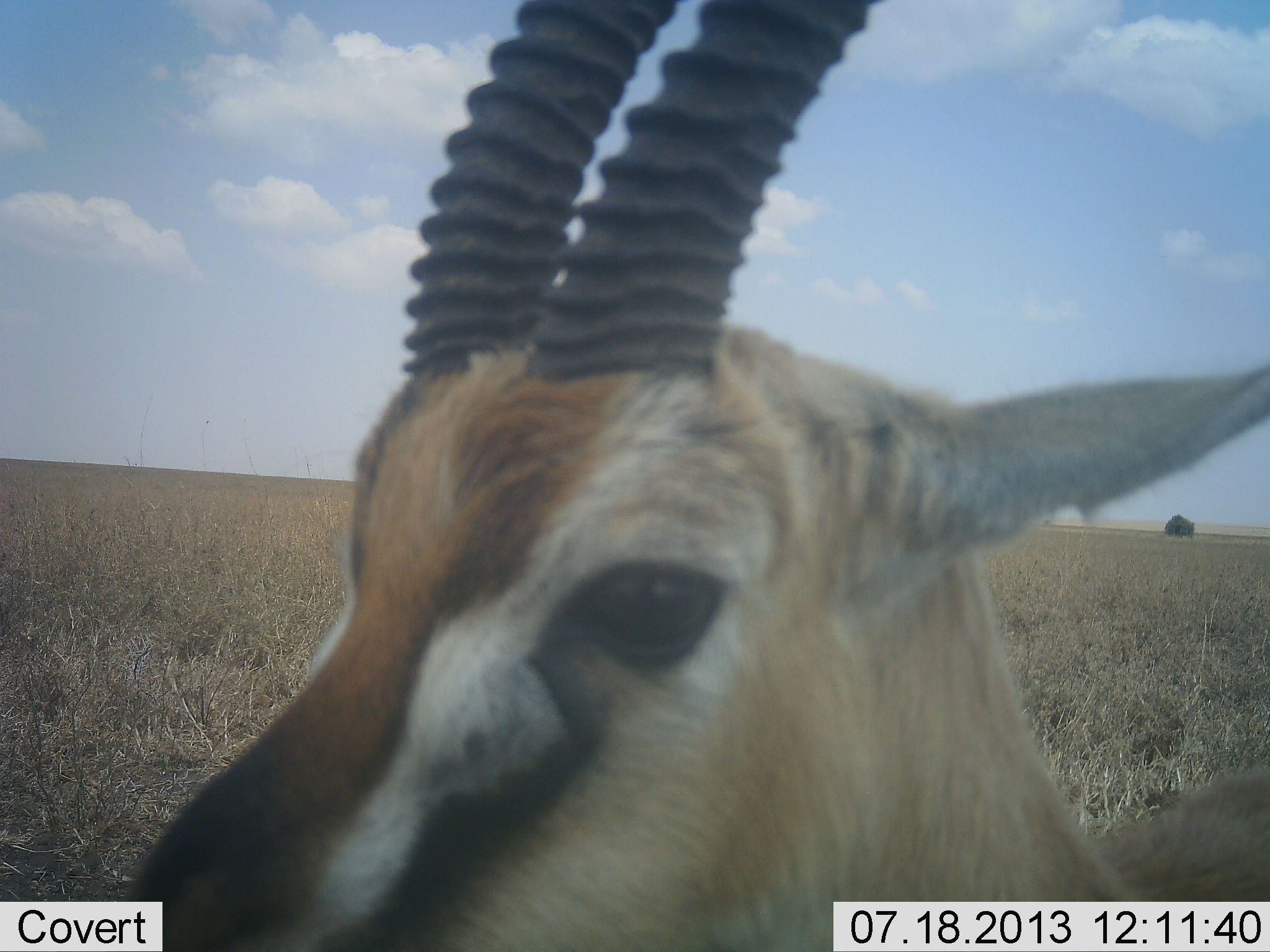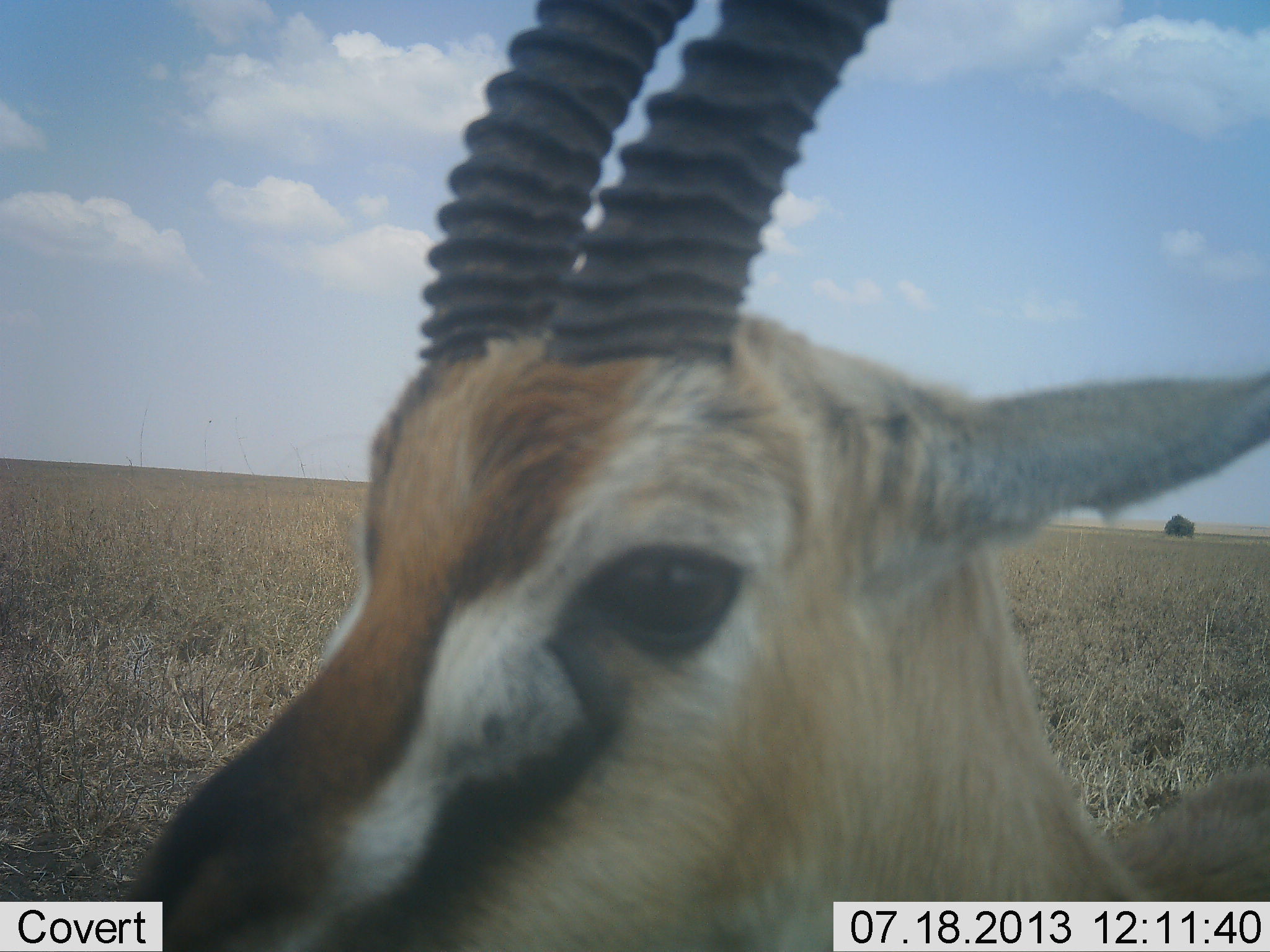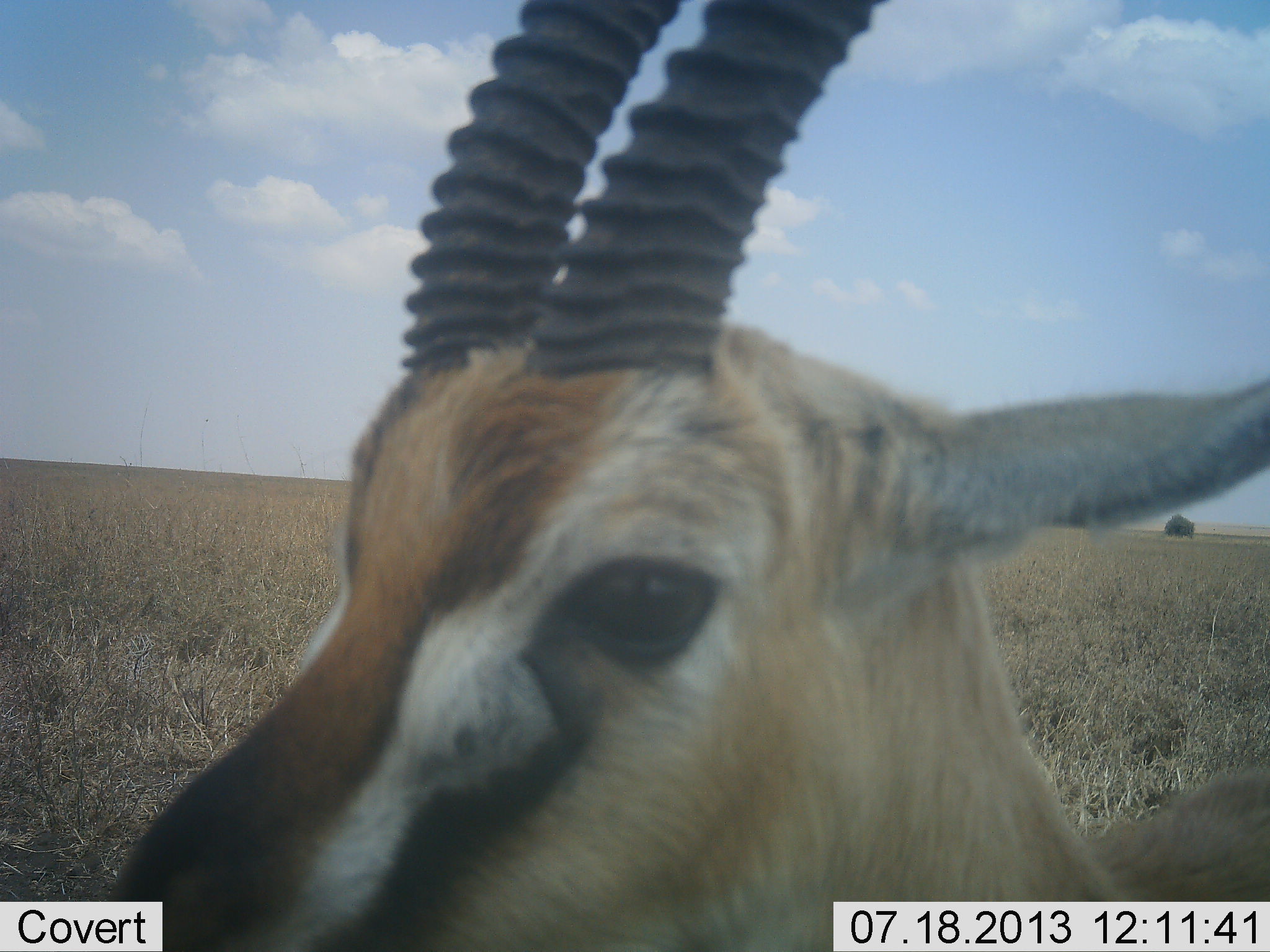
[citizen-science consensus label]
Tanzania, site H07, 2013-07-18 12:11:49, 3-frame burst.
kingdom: Animalia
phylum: Chordata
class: Mammalia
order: Artiodactyla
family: Bovidae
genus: Eudorcas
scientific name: Eudorcas thomsonii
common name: thomson's gazelle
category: gazellethomsons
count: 1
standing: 100%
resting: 0%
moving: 0%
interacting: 4%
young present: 0%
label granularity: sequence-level